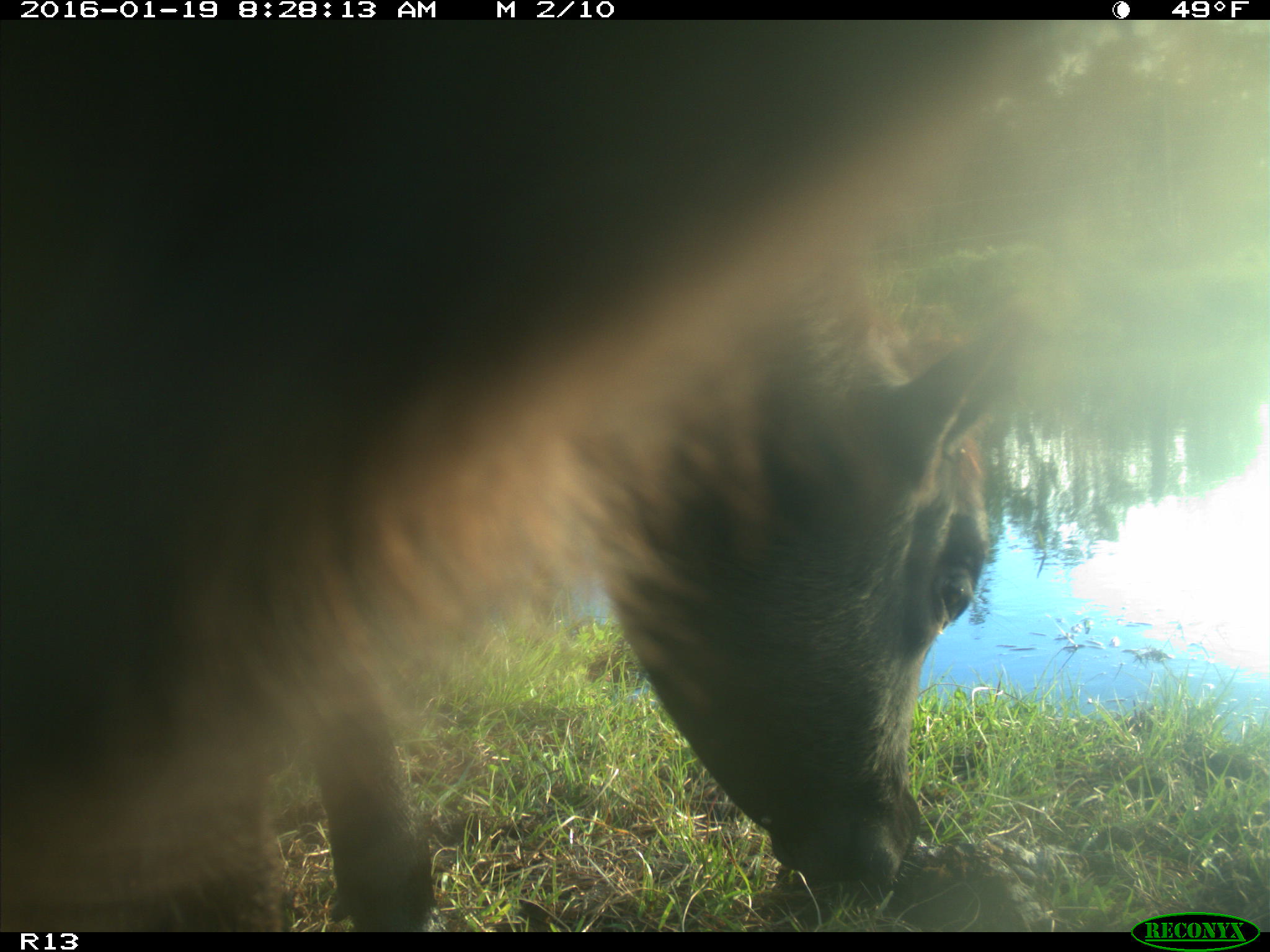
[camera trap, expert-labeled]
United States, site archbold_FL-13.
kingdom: Animalia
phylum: Chordata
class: Mammalia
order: Artiodactyla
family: Bovidae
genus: Bos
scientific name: Bos taurus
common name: domestic cow